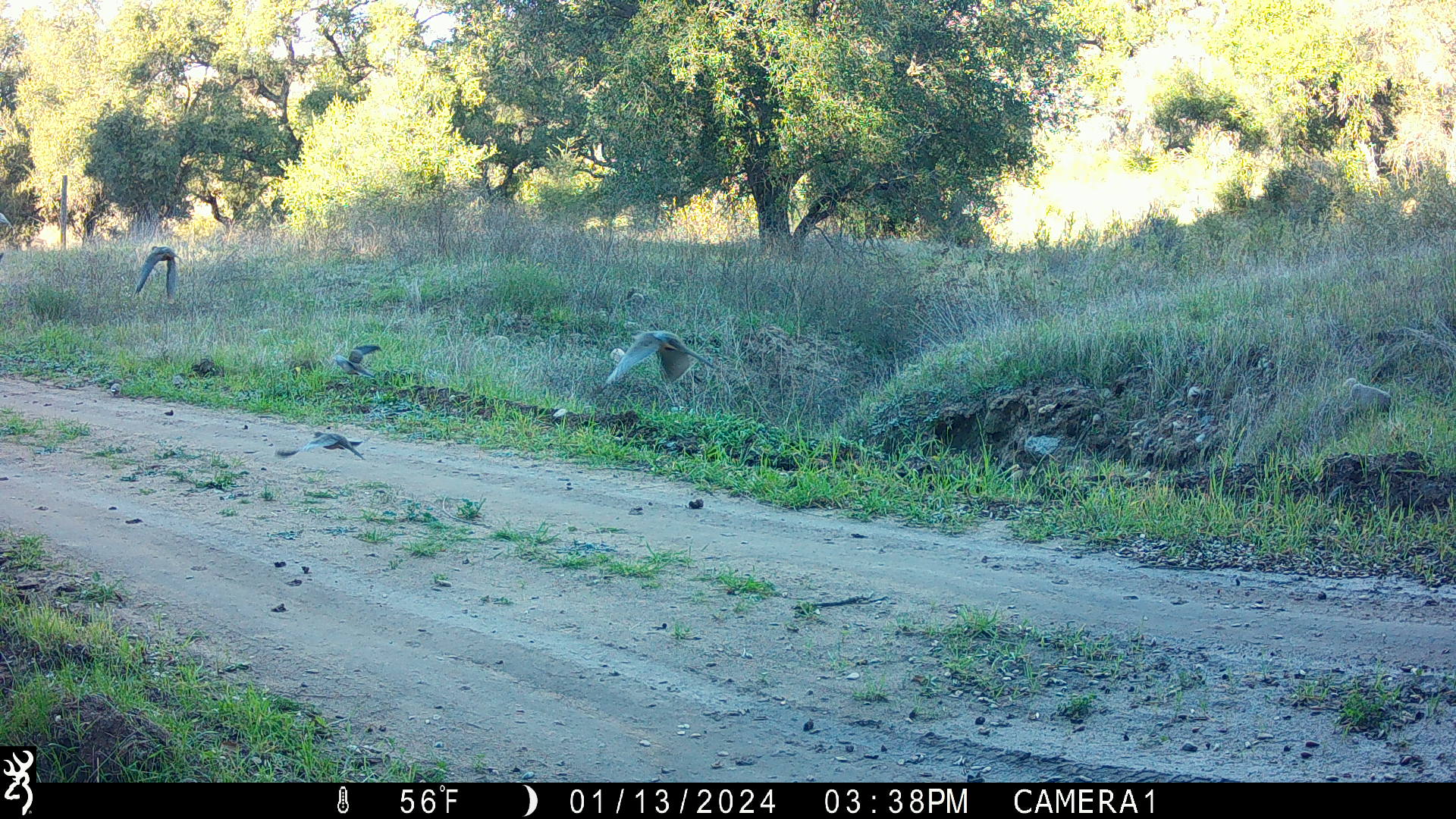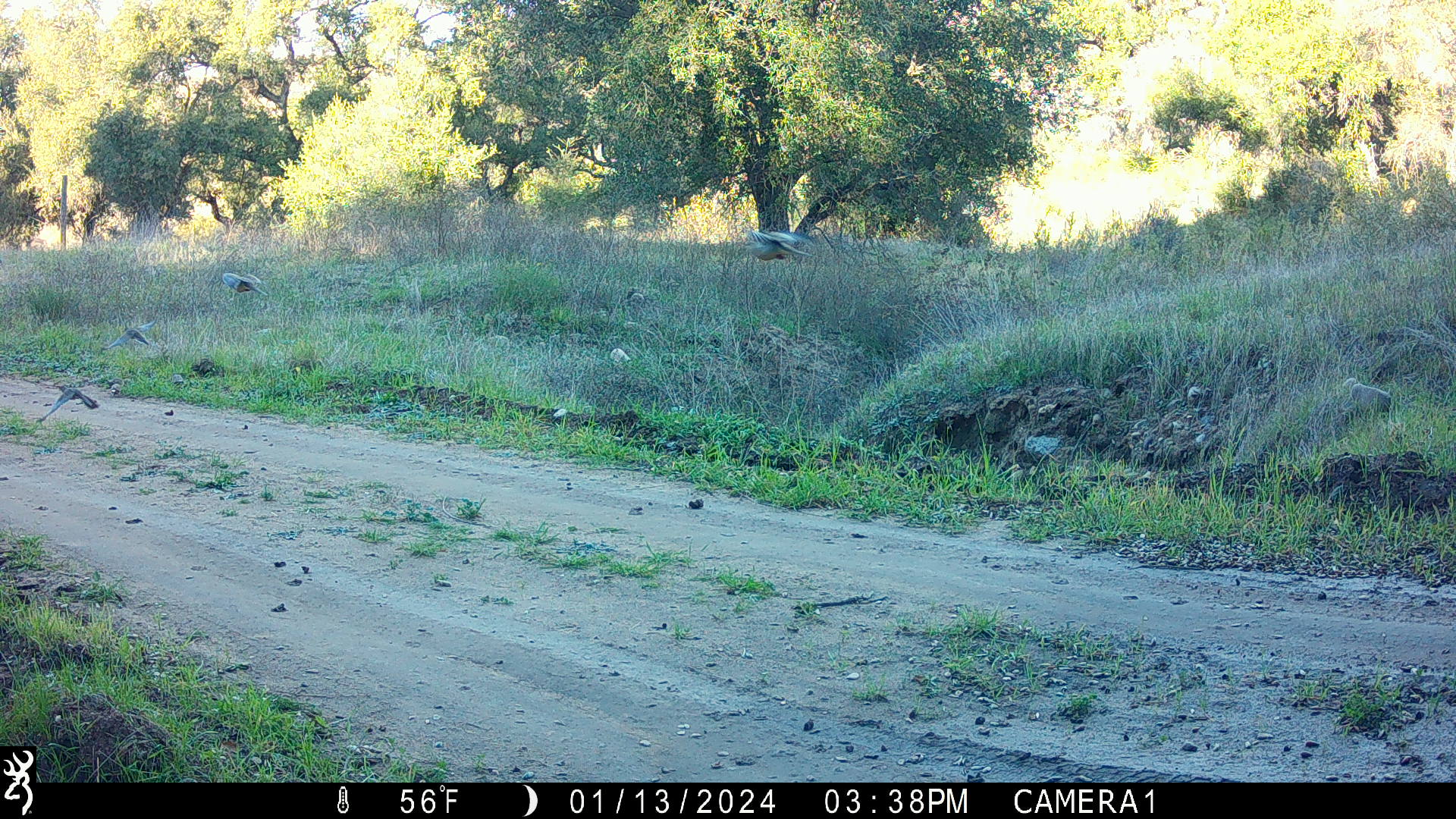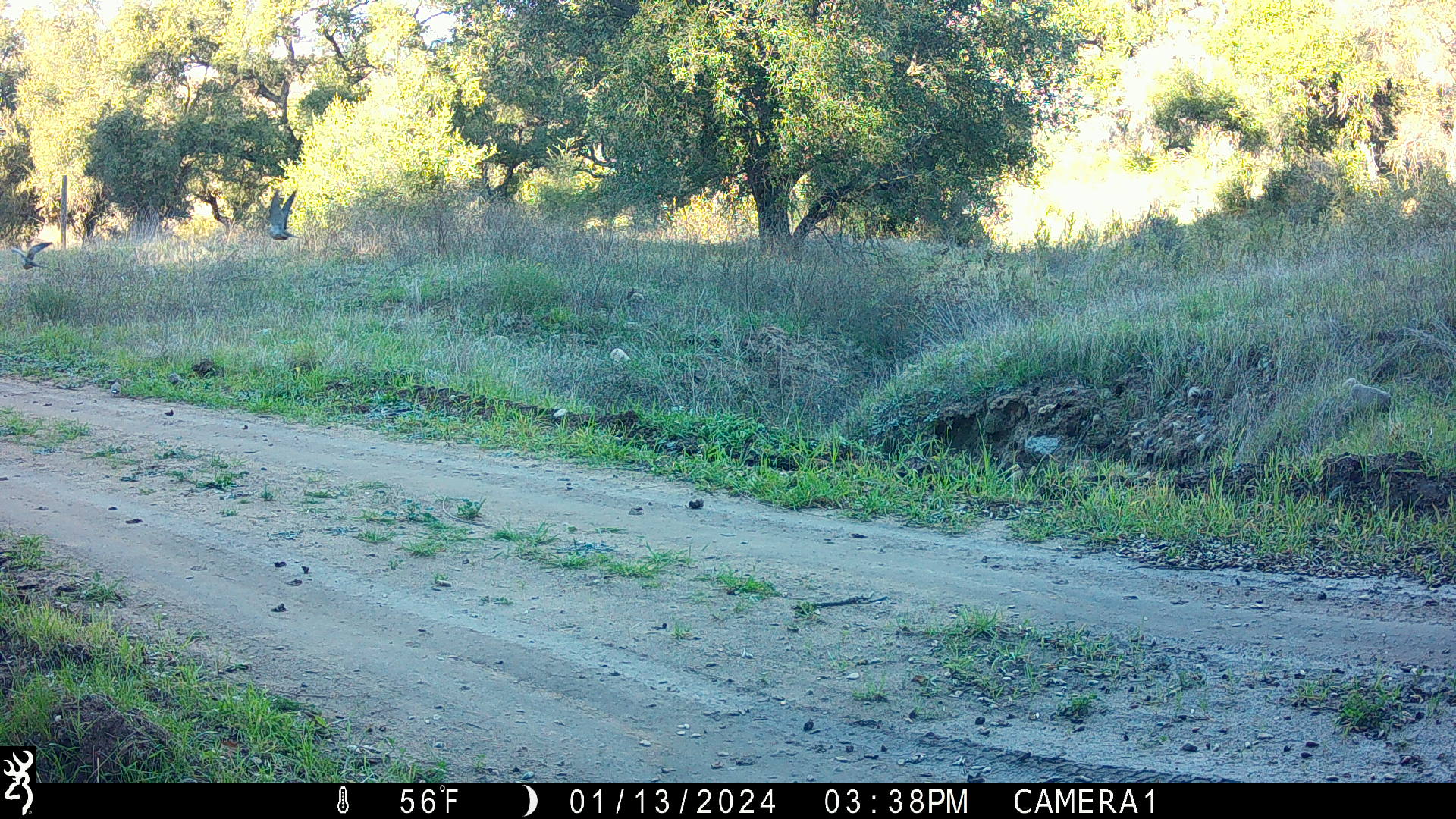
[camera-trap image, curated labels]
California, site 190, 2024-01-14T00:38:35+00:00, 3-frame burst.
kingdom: Animalia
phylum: Chordata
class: Aves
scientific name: Aves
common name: bird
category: unknown bird